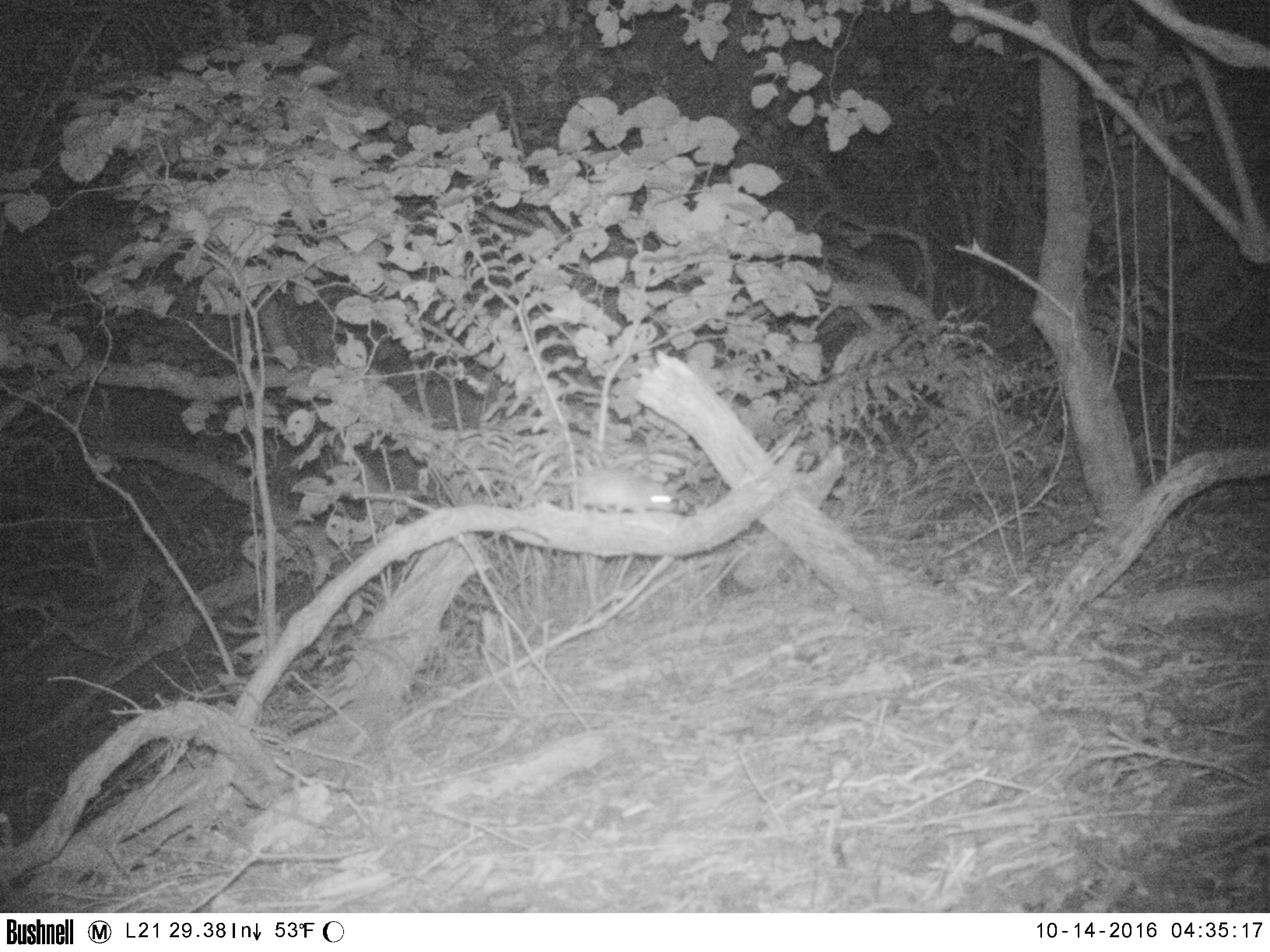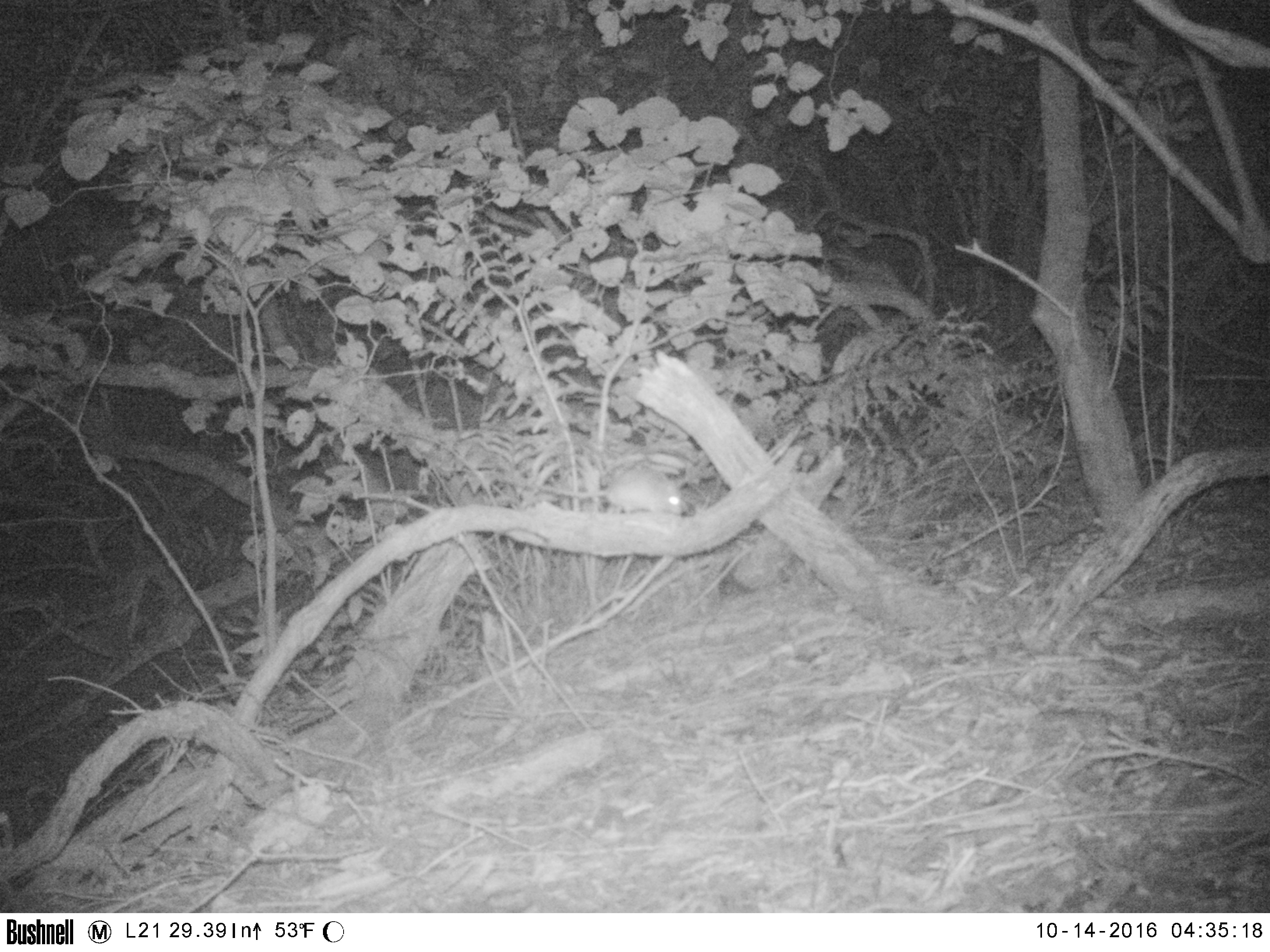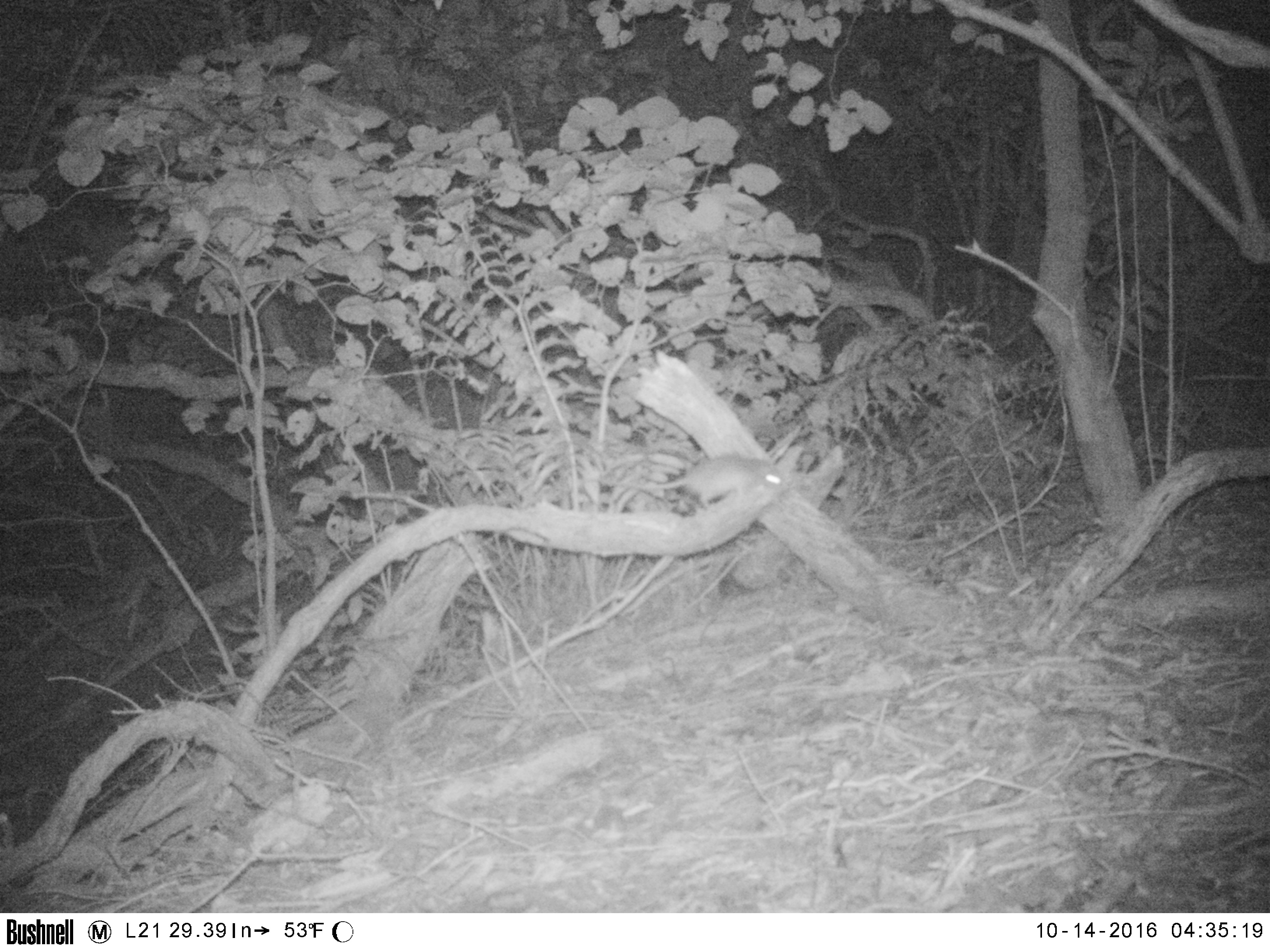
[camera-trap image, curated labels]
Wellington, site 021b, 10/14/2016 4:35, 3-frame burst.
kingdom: Animalia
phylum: Chordata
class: Mammalia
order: Rodentia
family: Muridae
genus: Rattus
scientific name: Rattus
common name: rat